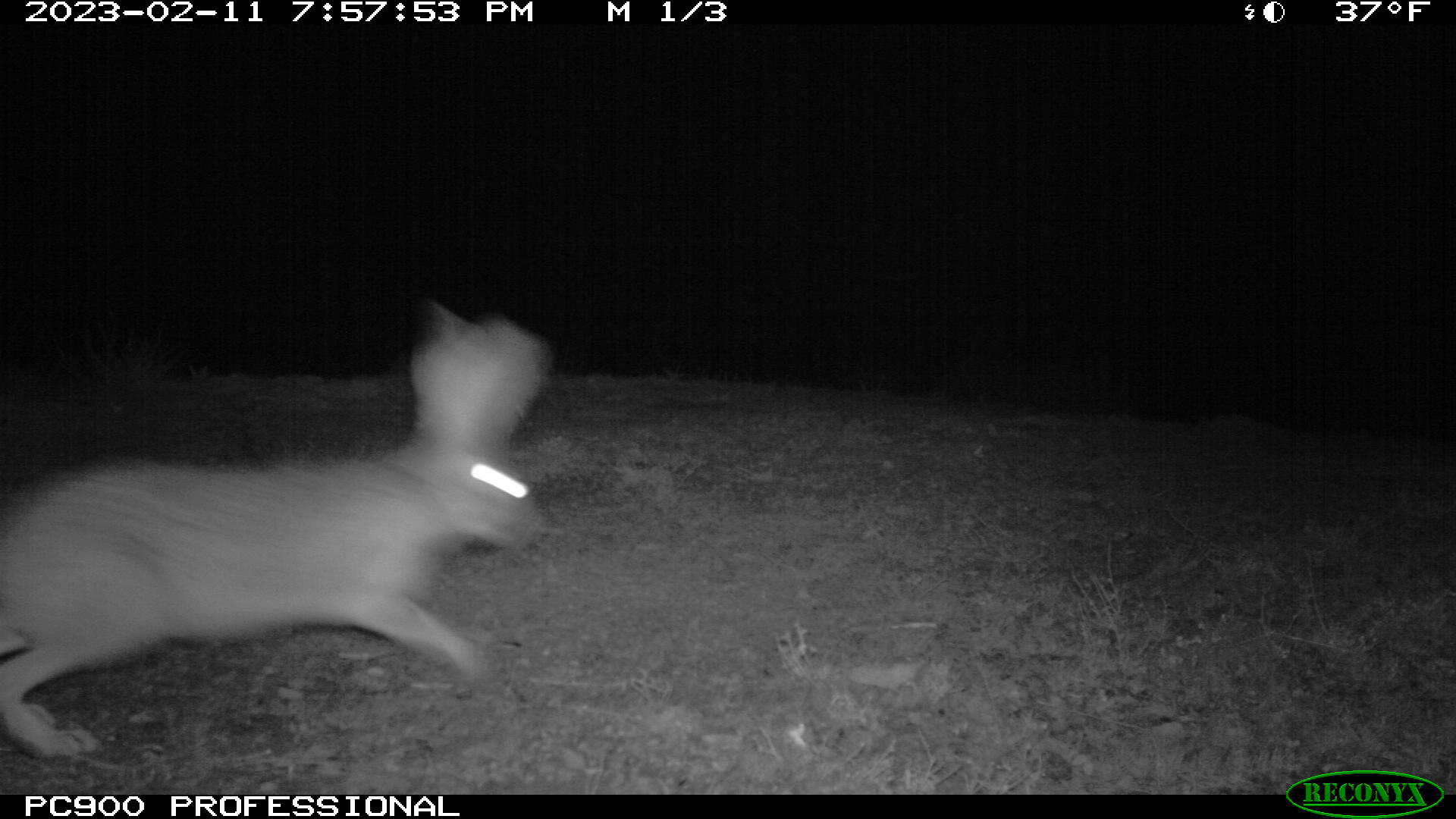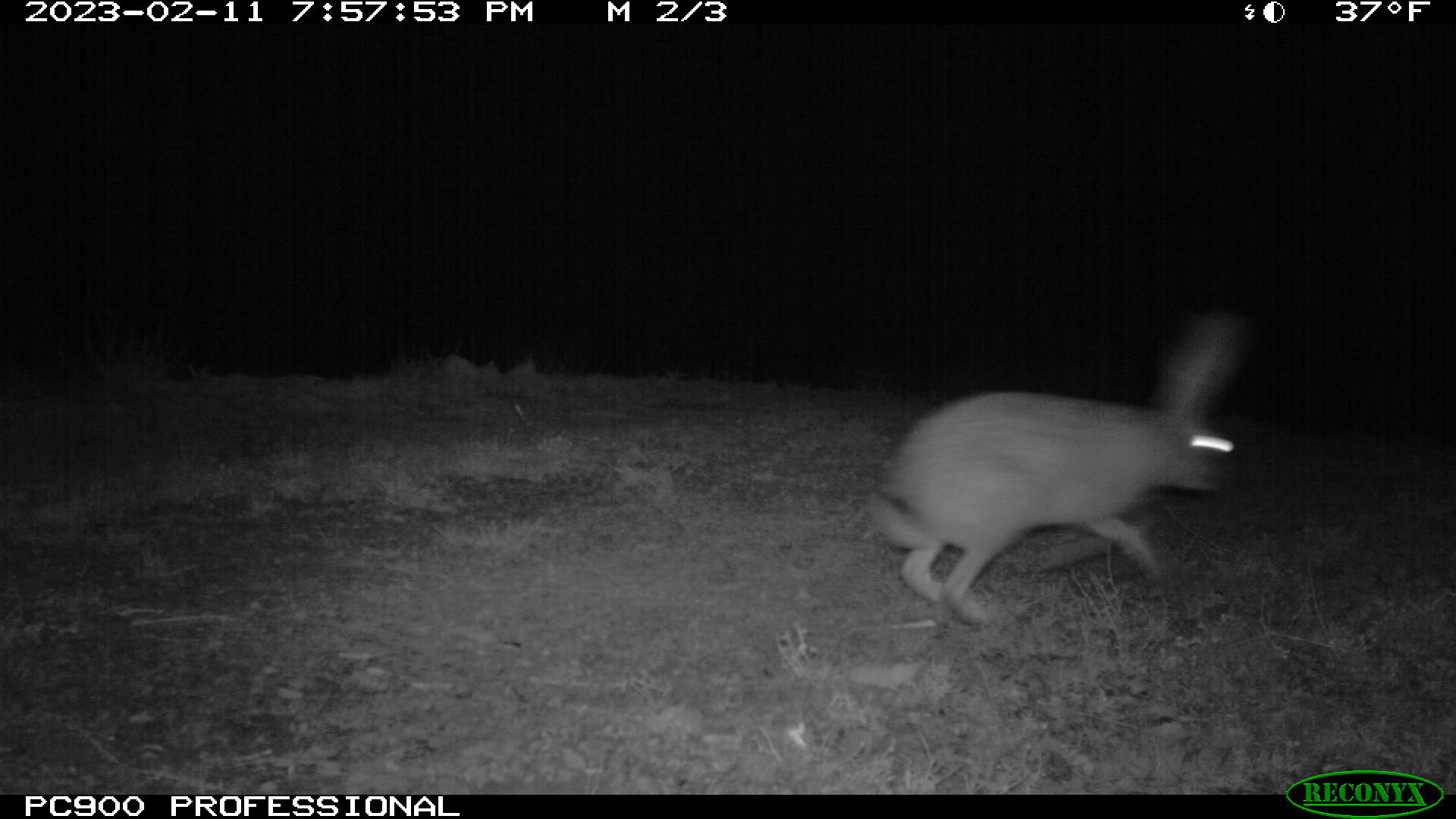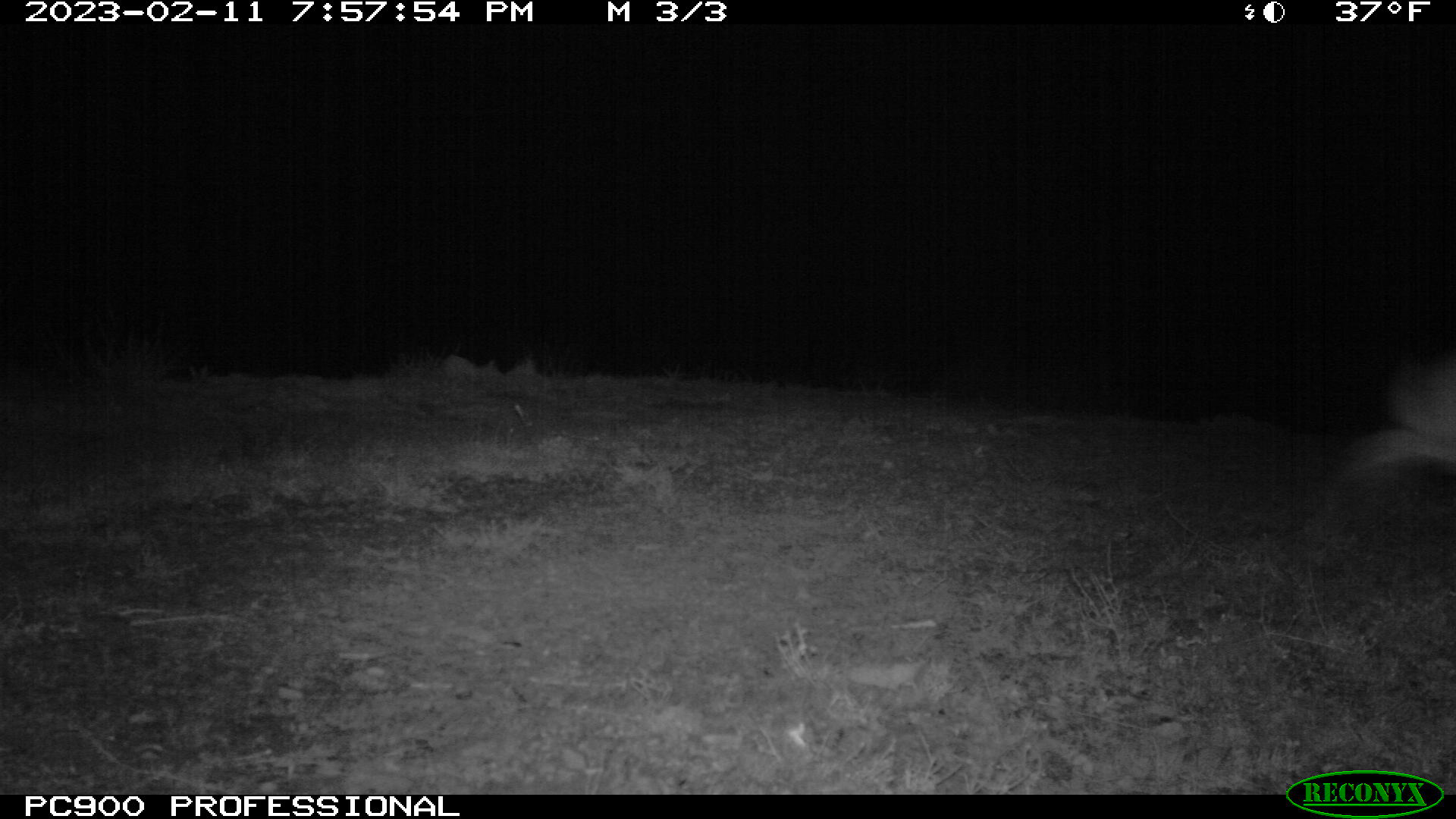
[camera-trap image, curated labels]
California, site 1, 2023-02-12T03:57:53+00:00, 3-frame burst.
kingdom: Animalia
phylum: Chordata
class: Mammalia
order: Lagomorpha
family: Leporidae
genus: Lepus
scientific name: Lepus californicus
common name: black-tailed jackrabbit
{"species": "black-tailed jackrabbit (Lepus californicus)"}